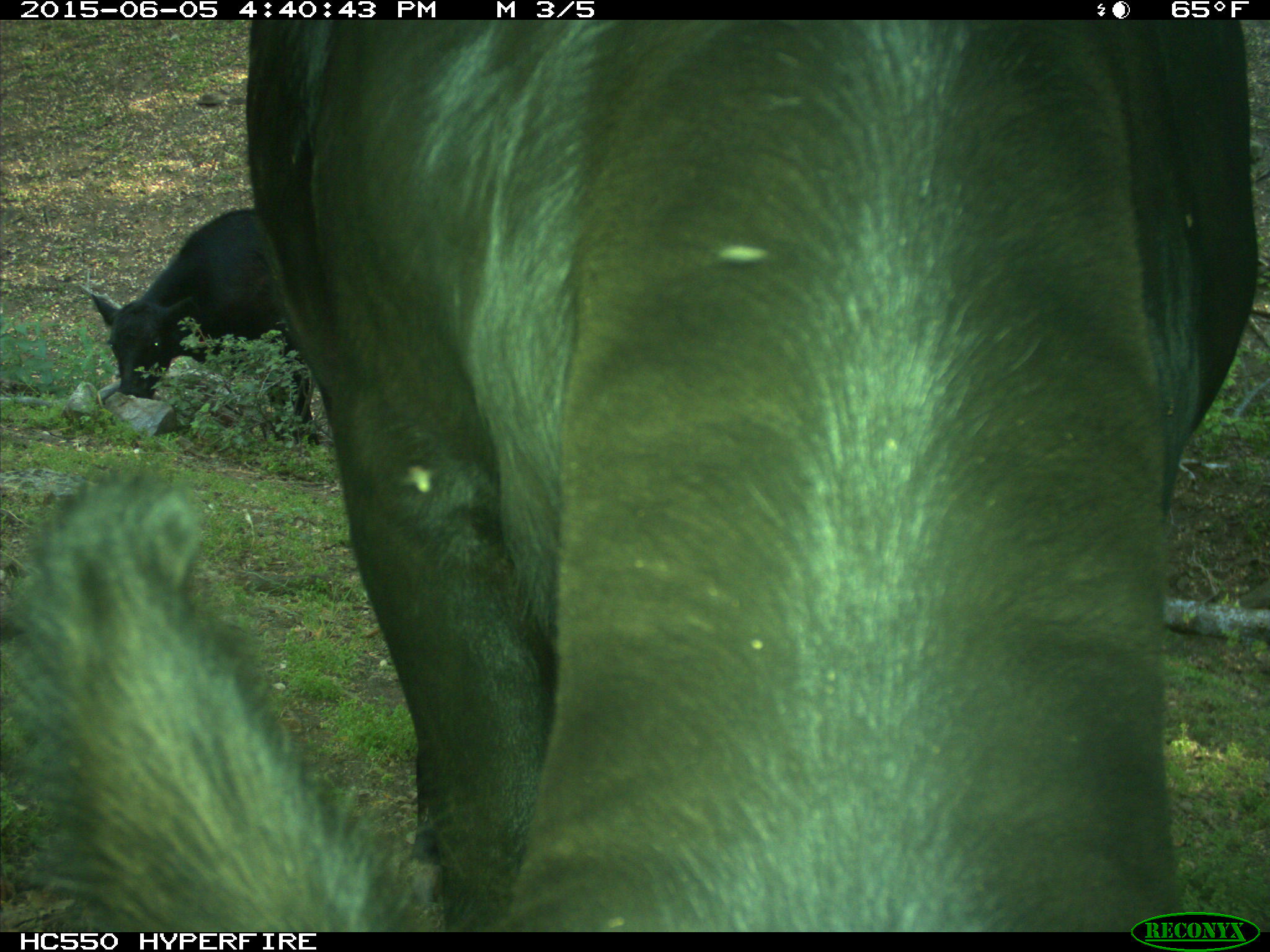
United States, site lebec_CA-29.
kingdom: Animalia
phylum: Chordata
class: Mammalia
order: Artiodactyla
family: Bovidae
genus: Bos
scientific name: Bos taurus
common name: domestic cow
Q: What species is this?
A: Bos taurus (domestic cow).